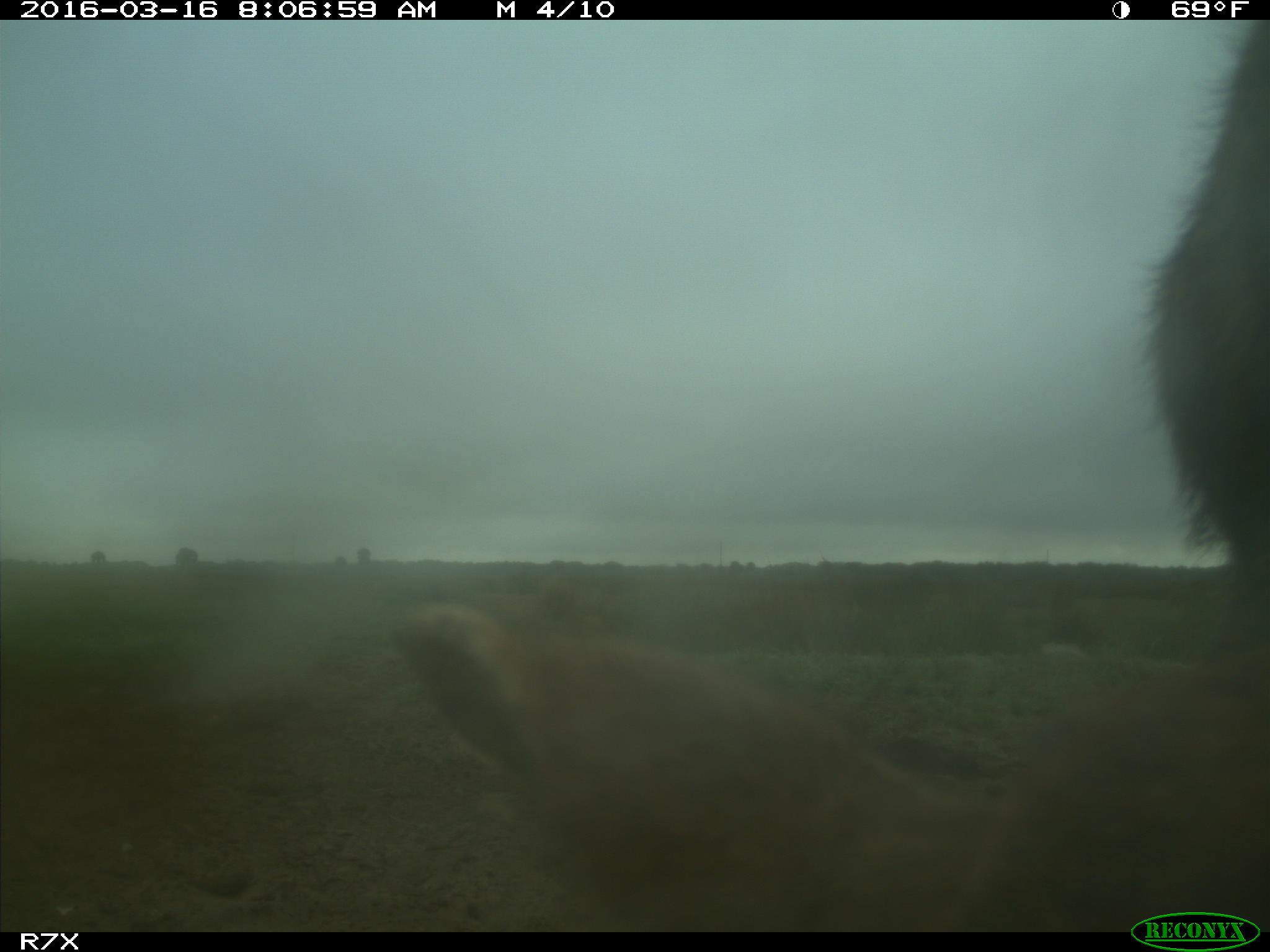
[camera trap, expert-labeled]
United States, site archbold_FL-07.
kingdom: Animalia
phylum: Chordata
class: Mammalia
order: Artiodactyla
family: Bovidae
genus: Bos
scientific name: Bos taurus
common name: domestic cow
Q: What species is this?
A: Bos taurus (domestic cow).